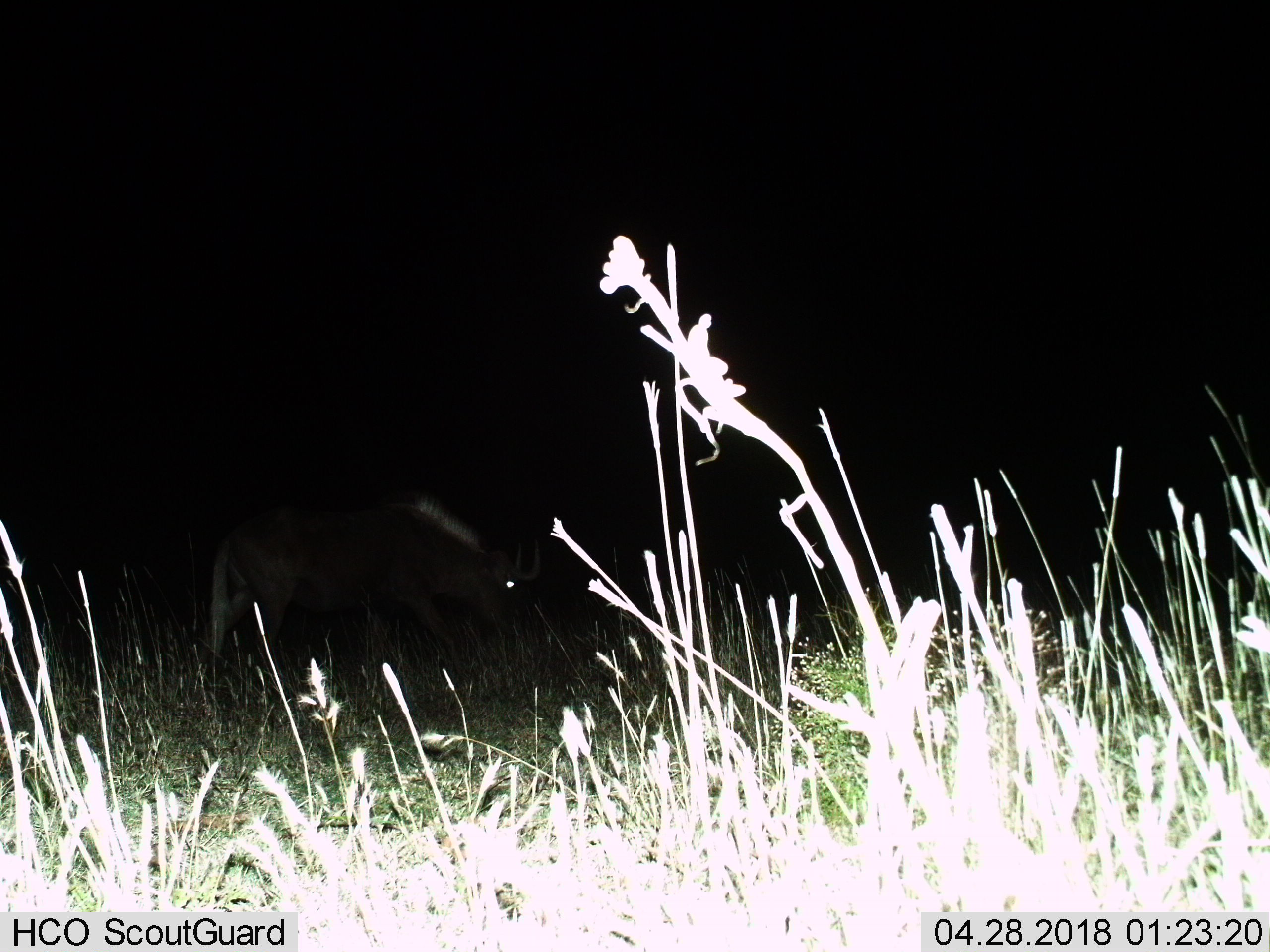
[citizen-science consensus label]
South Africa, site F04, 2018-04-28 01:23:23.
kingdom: Animalia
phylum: Chordata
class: Mammalia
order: Artiodactyla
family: Bovidae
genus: Connochaetes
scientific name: Connochaetes gnou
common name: black wildebeest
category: wildebeestblack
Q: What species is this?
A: Wildebeestblack (black wildebeest) (Connochaetes gnou).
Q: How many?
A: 1.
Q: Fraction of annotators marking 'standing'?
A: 0%.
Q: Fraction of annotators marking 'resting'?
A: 0%.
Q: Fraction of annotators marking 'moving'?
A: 67%.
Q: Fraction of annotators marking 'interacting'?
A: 0%.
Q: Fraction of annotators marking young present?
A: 0%.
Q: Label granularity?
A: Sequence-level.